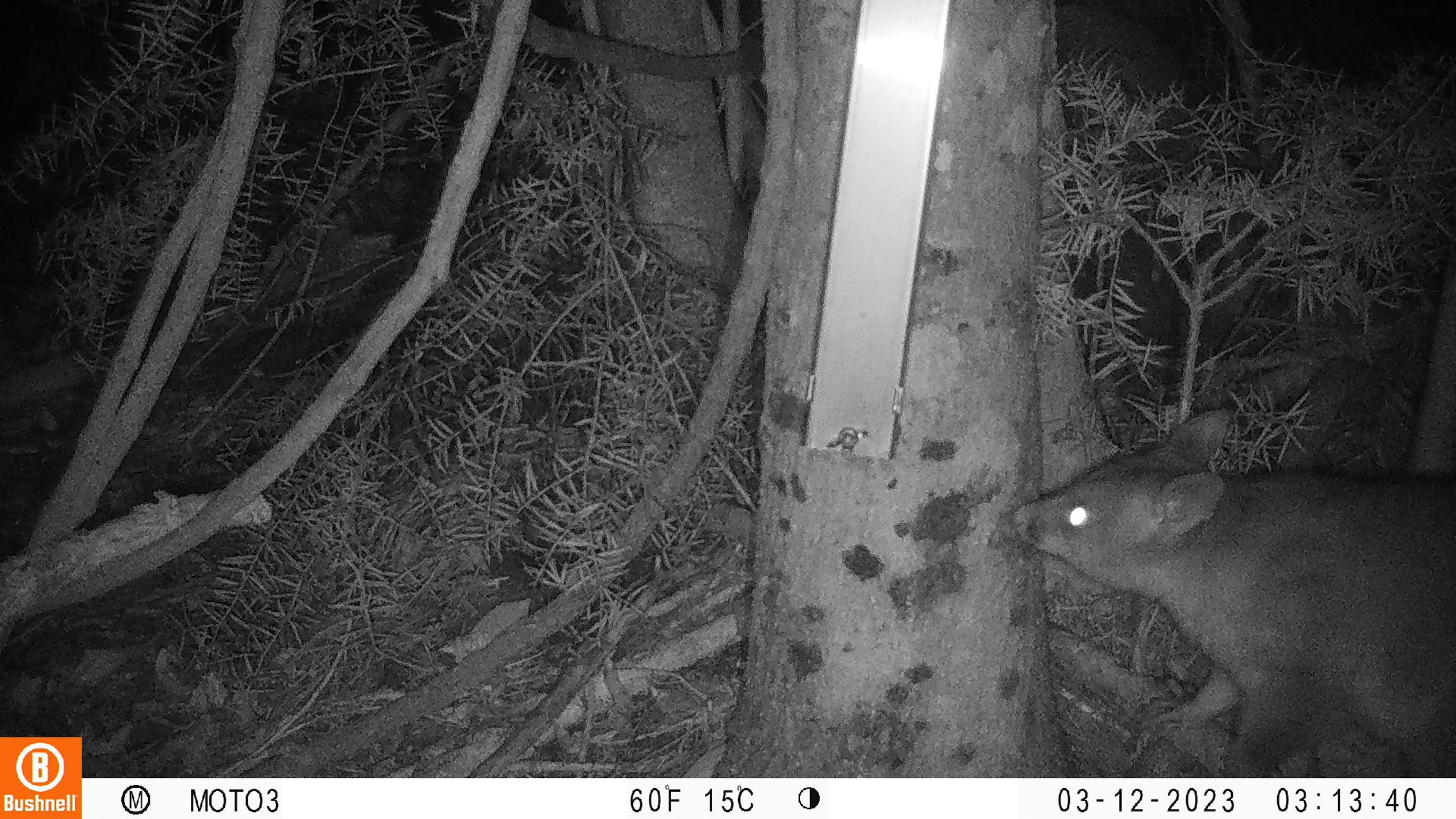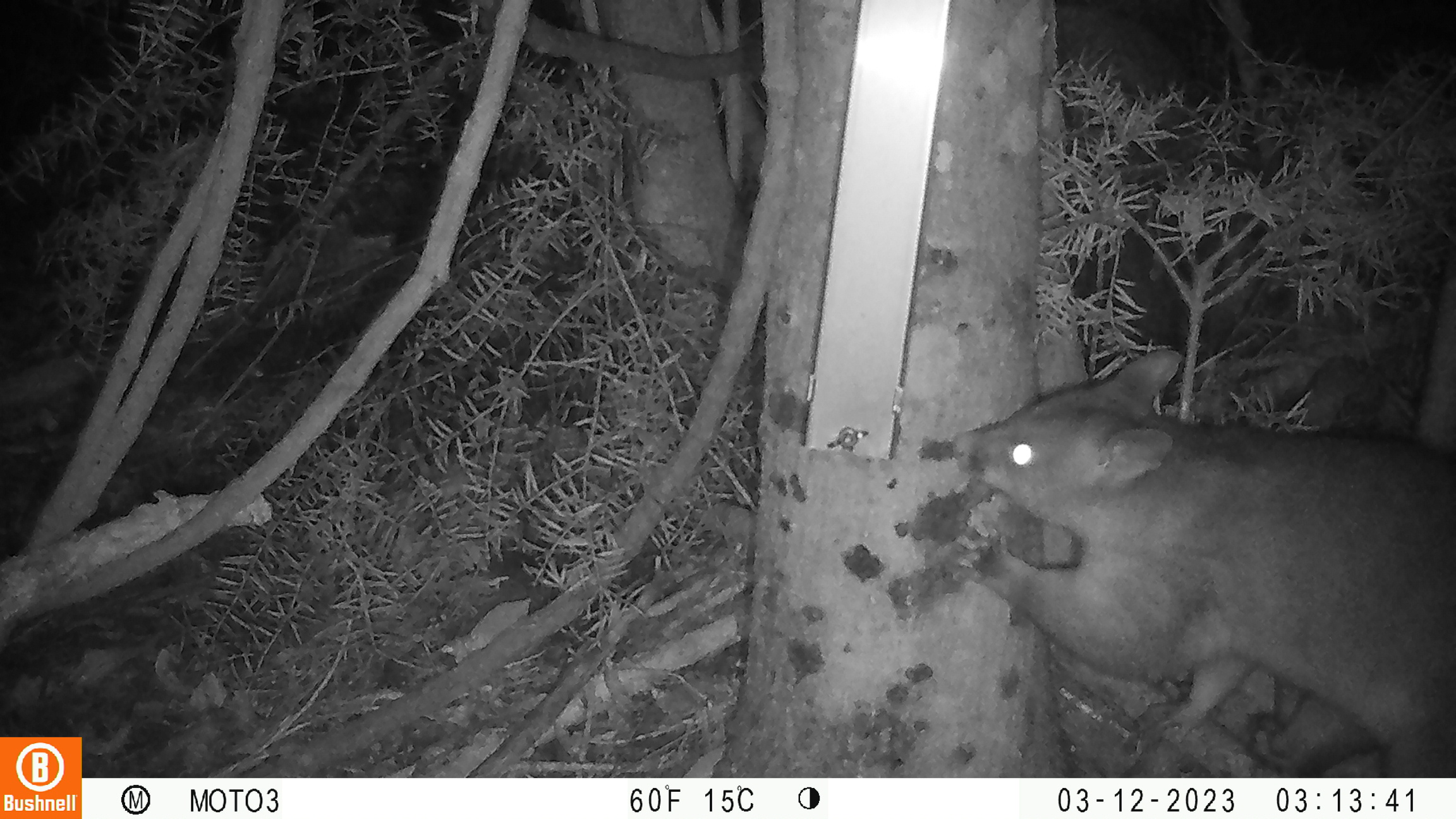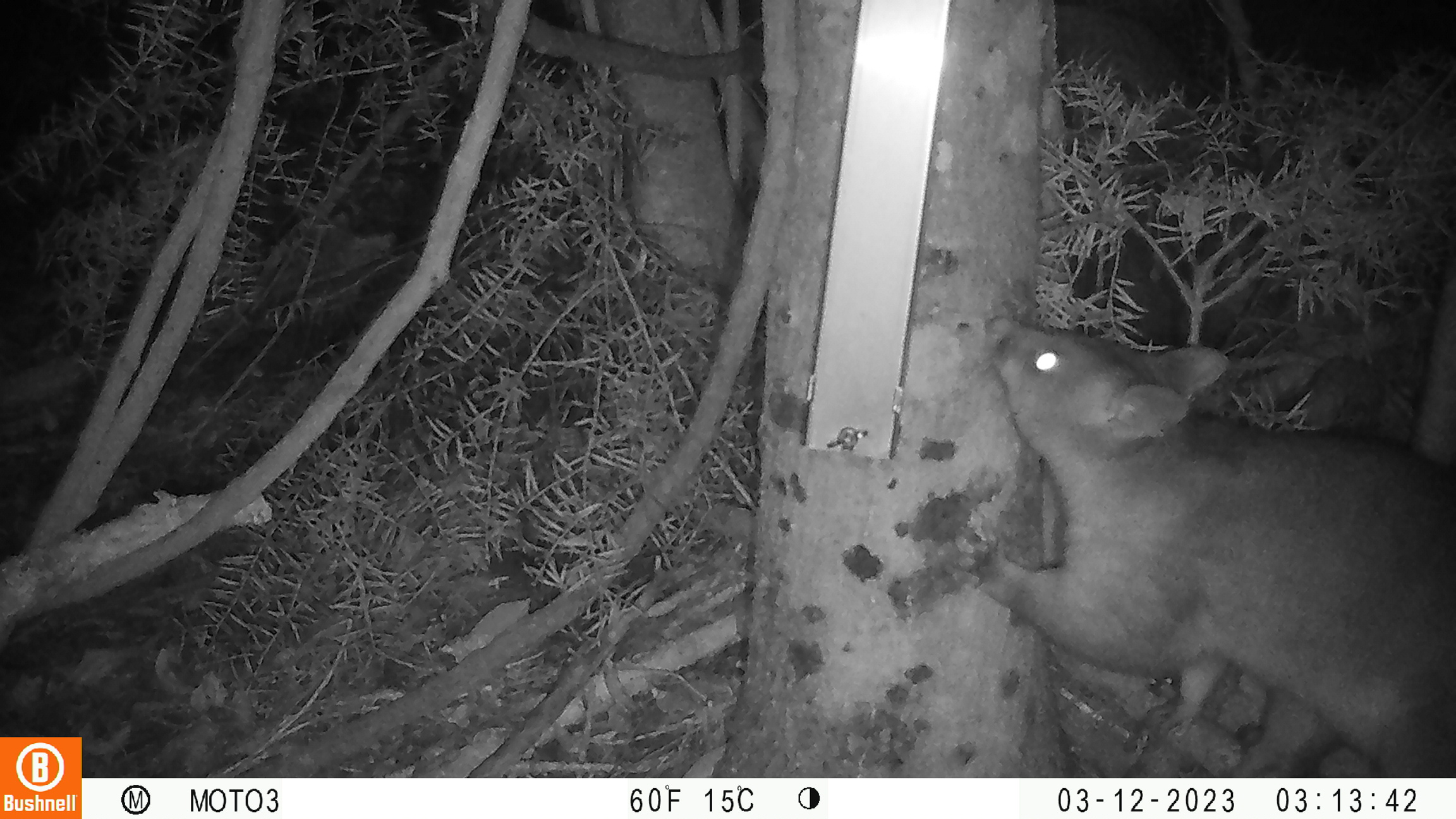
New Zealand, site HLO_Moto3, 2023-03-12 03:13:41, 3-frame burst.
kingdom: Animalia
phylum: Chordata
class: Mammalia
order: Diprotodontia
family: Phalangeridae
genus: Trichosurus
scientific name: Trichosurus vulpecula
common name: common brushtail possum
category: possum